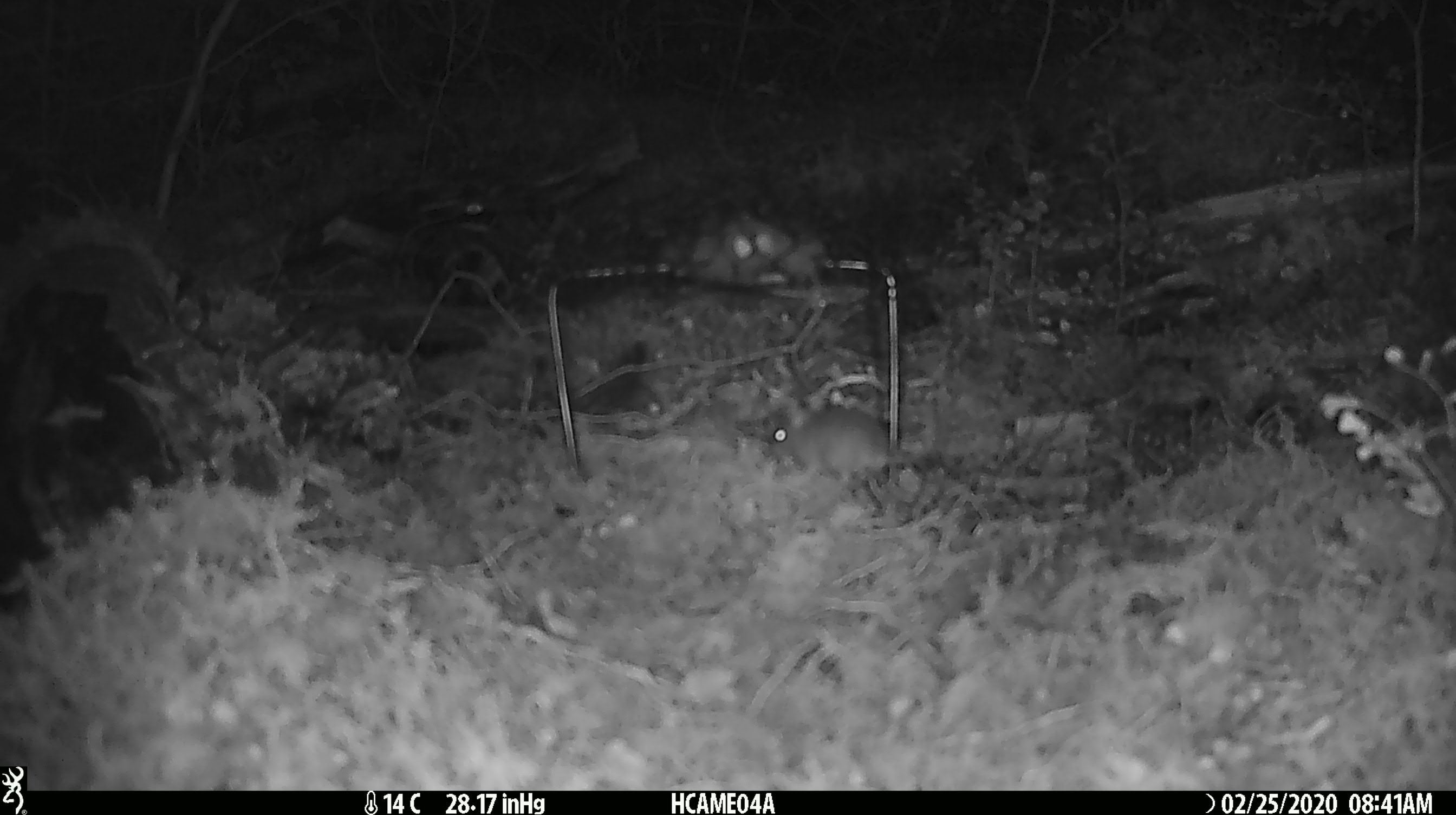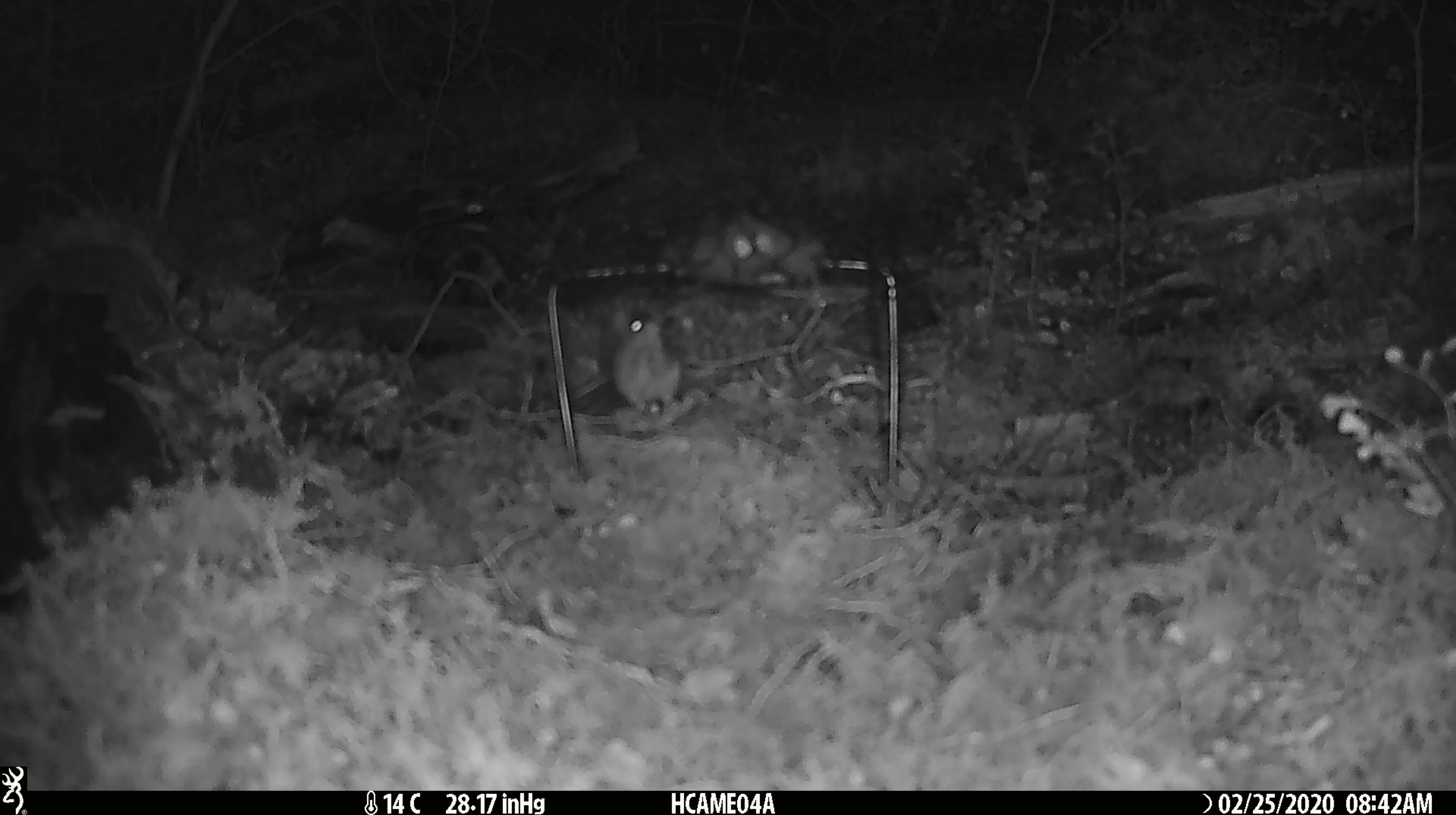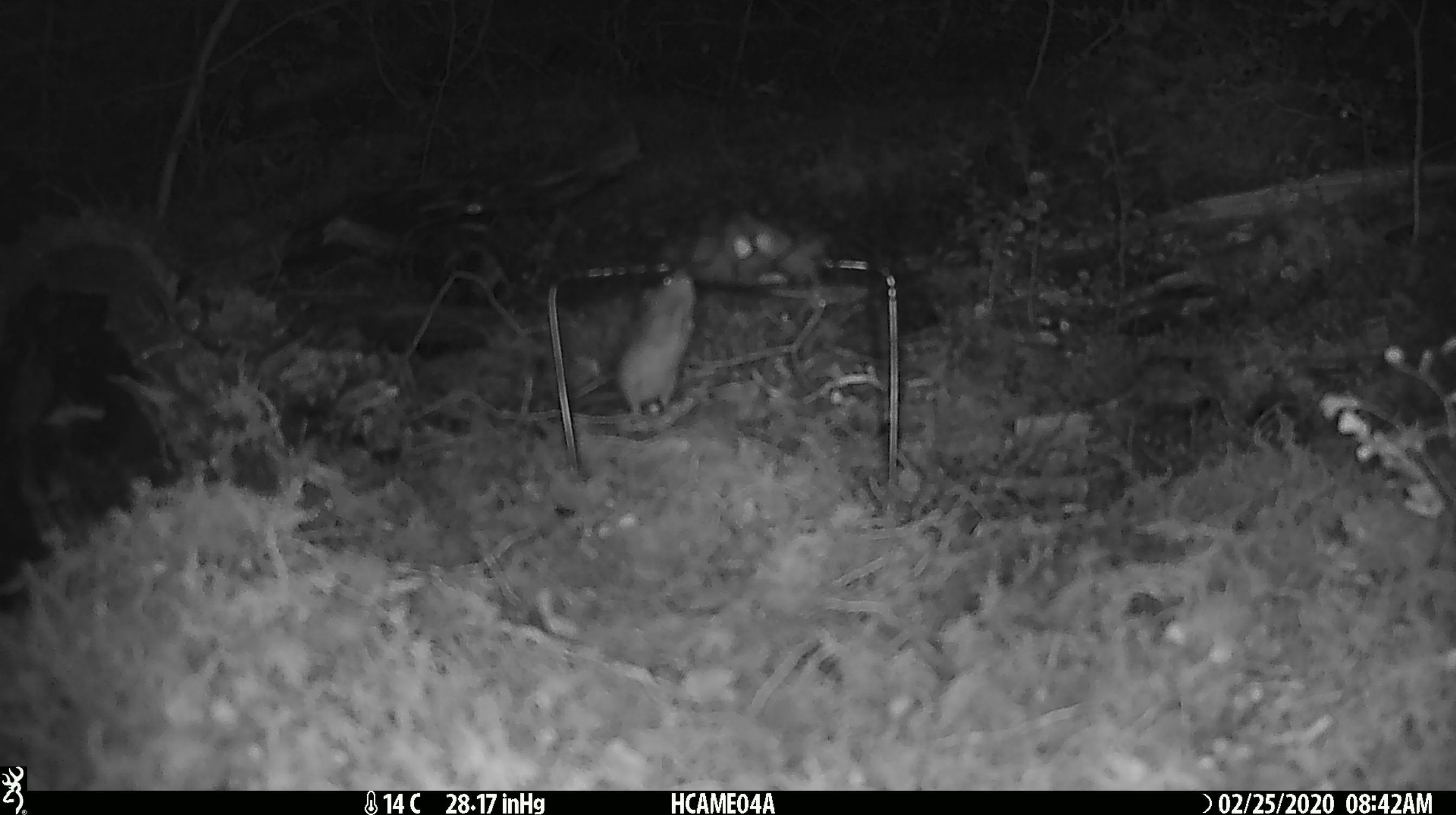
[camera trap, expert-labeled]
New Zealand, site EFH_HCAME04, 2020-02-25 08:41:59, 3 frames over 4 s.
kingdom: Animalia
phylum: Chordata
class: Mammalia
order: Rodentia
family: Muridae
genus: Mus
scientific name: Mus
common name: mouse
Mouse (Mus).